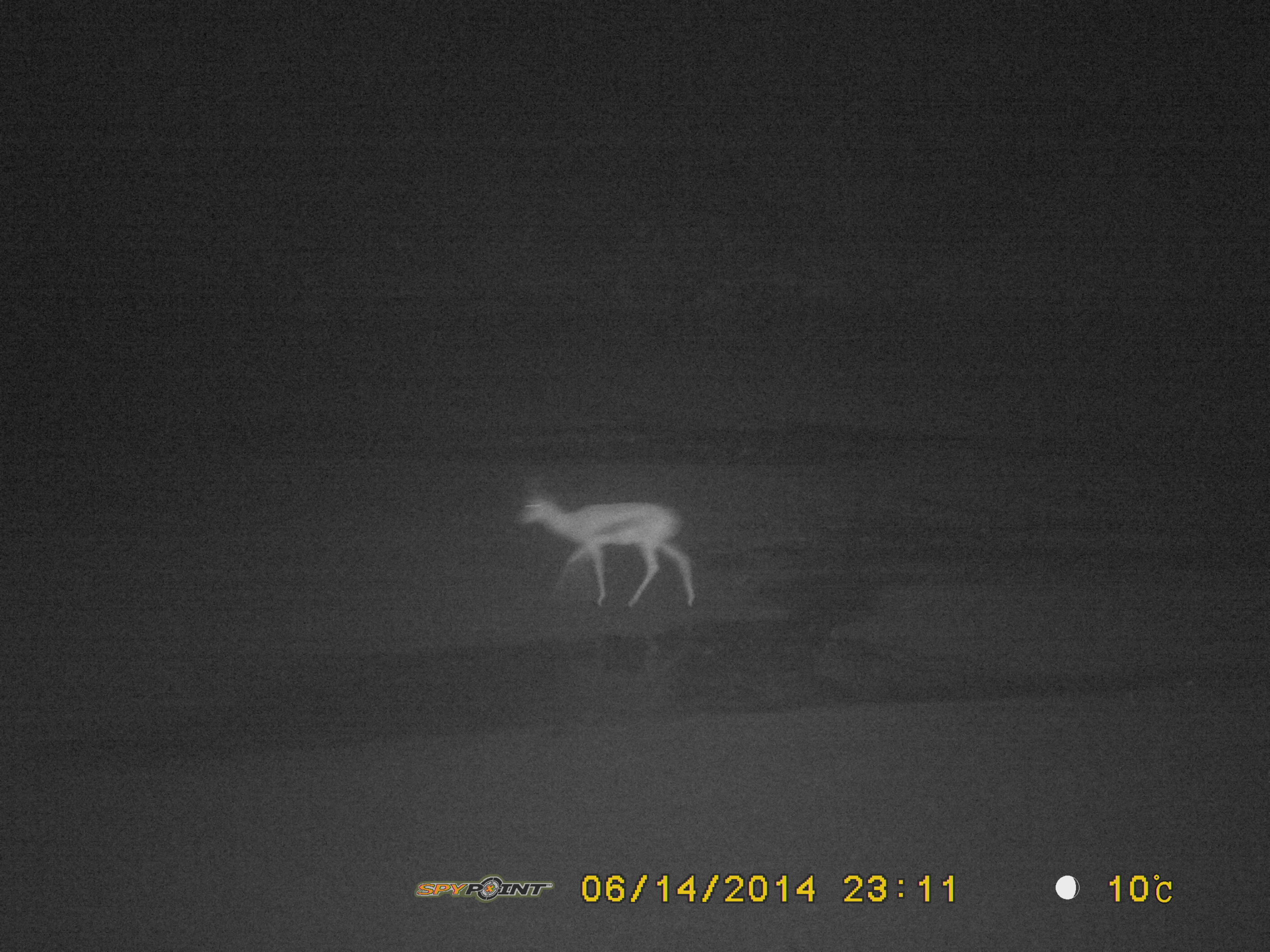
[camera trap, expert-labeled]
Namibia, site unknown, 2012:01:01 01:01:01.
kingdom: Animalia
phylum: Chordata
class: Mammalia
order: Artiodactyla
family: Bovidae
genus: Antidorcas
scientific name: Antidorcas marsupialis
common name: springbok